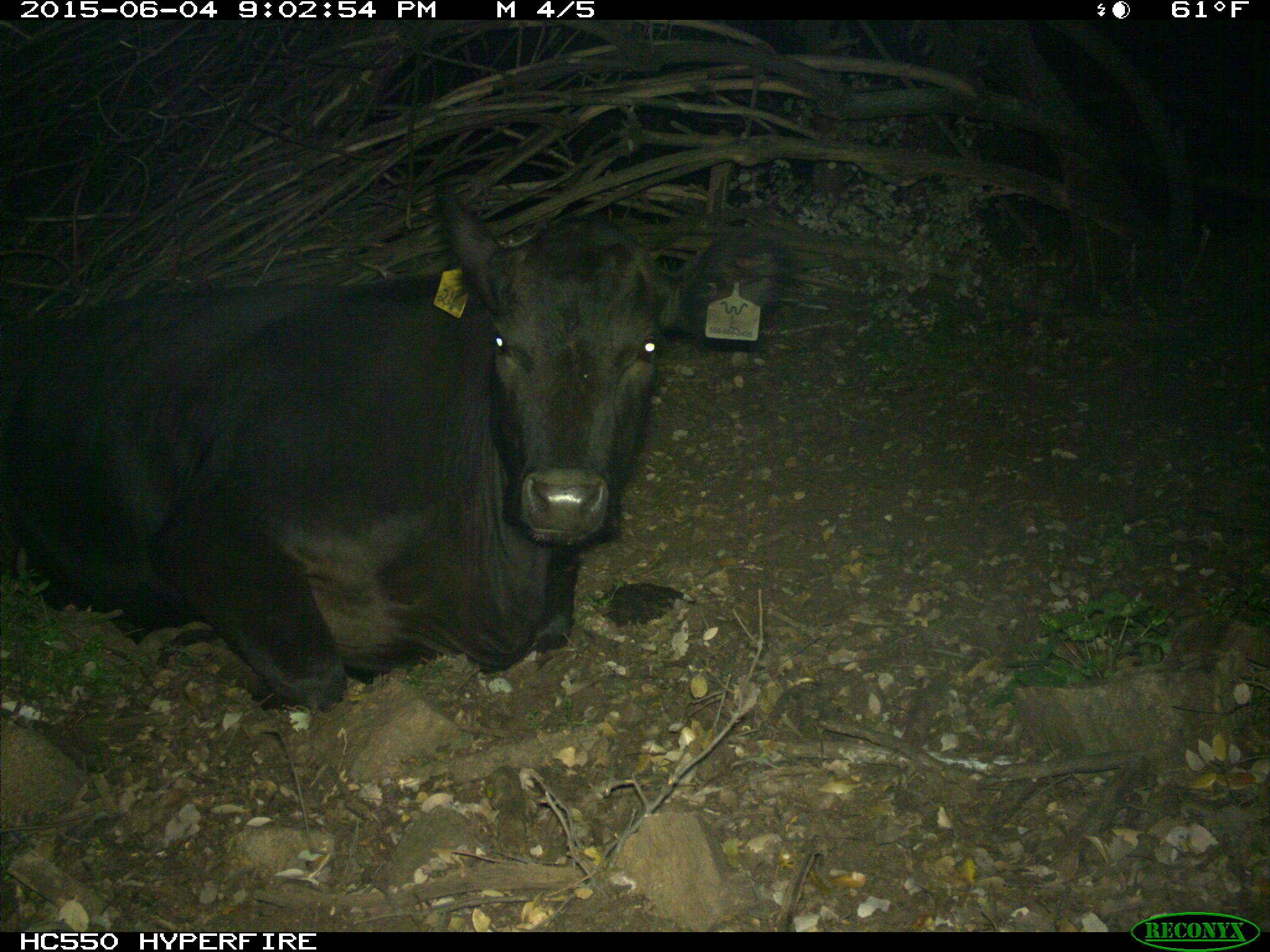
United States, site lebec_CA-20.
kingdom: Animalia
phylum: Chordata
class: Mammalia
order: Artiodactyla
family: Bovidae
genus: Bos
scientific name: Bos taurus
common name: domestic cow